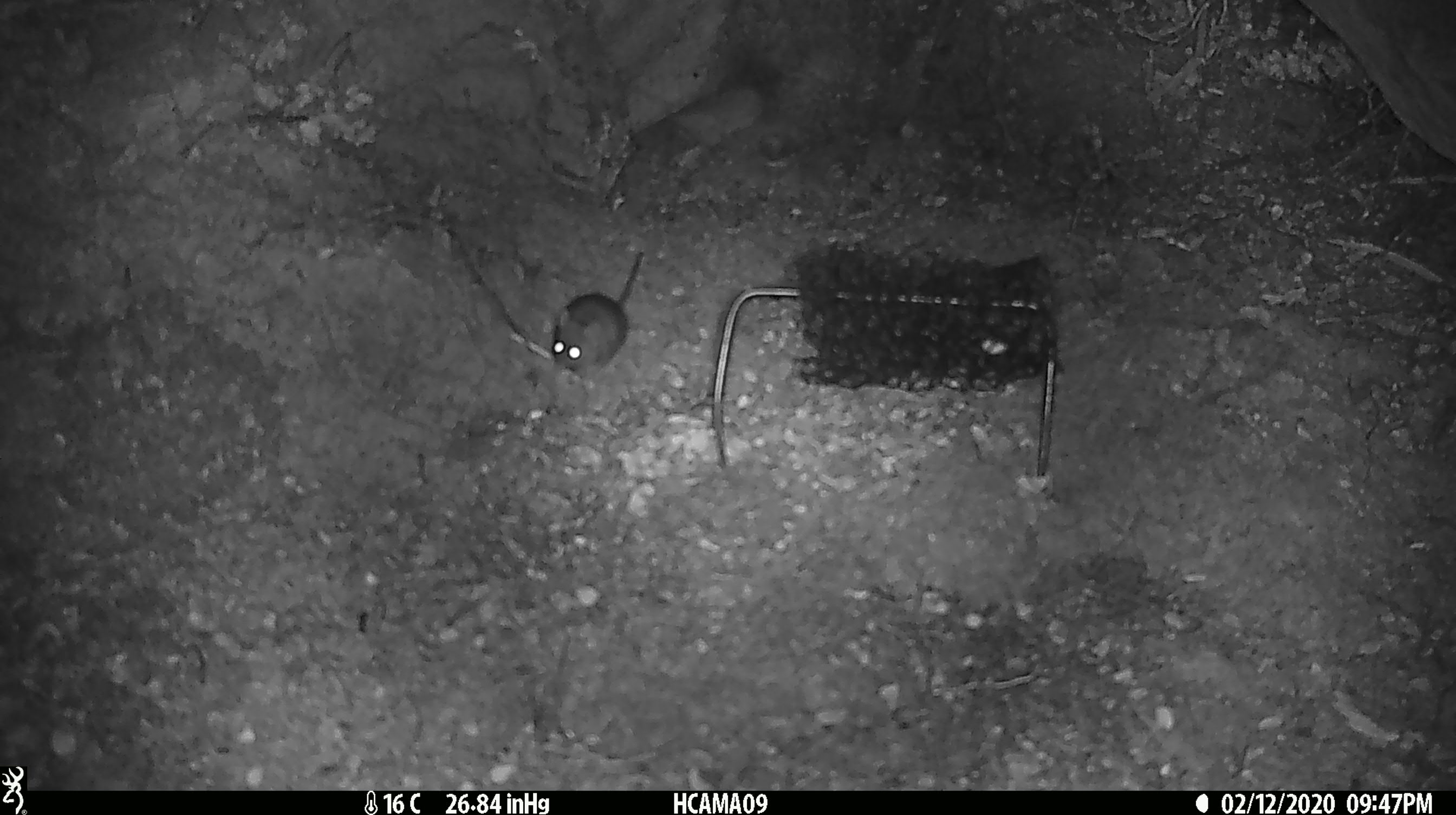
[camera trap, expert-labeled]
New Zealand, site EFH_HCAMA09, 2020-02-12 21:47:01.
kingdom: Animalia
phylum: Chordata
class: Mammalia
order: Rodentia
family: Muridae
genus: Mus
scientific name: Mus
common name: mouse